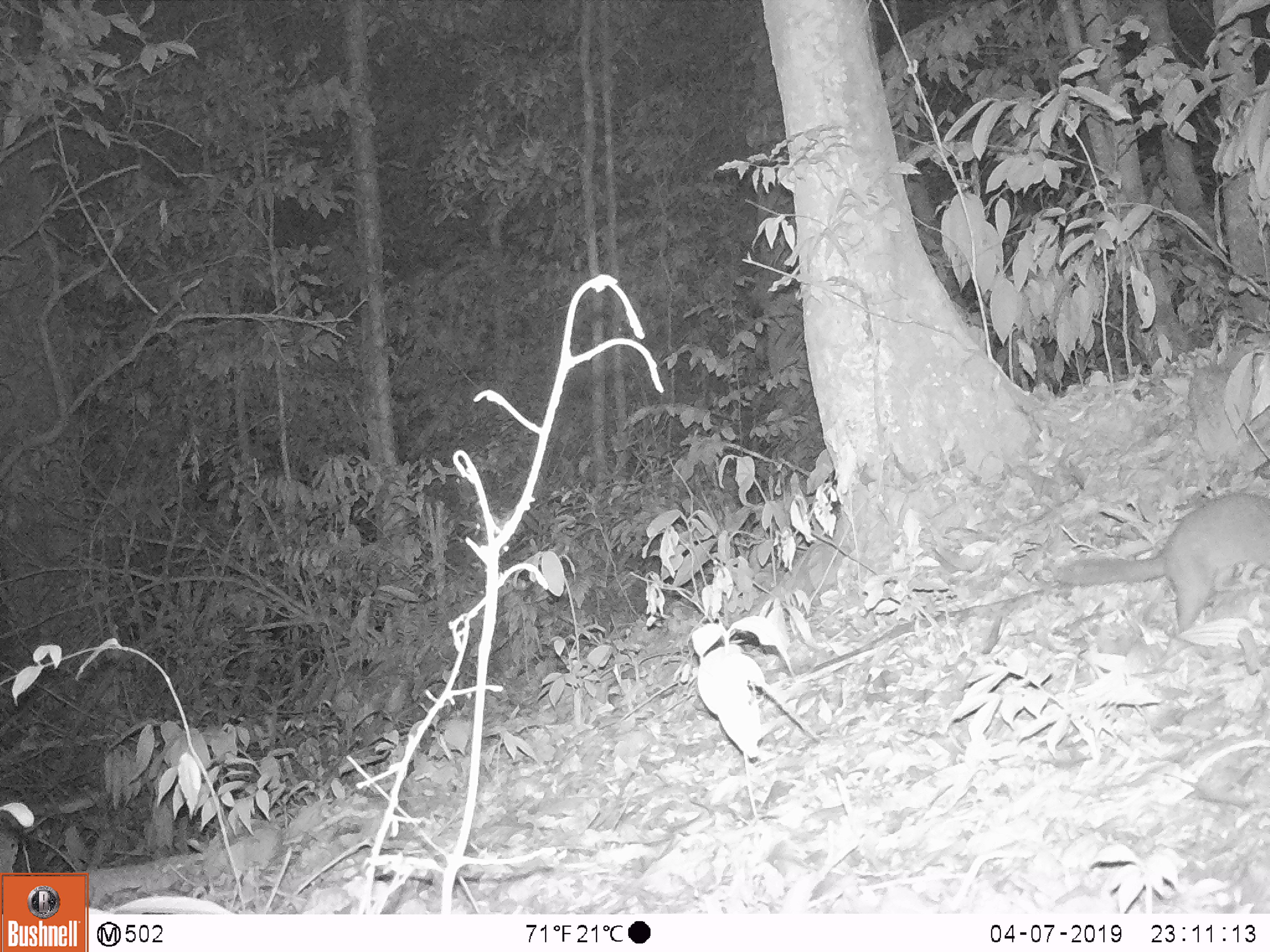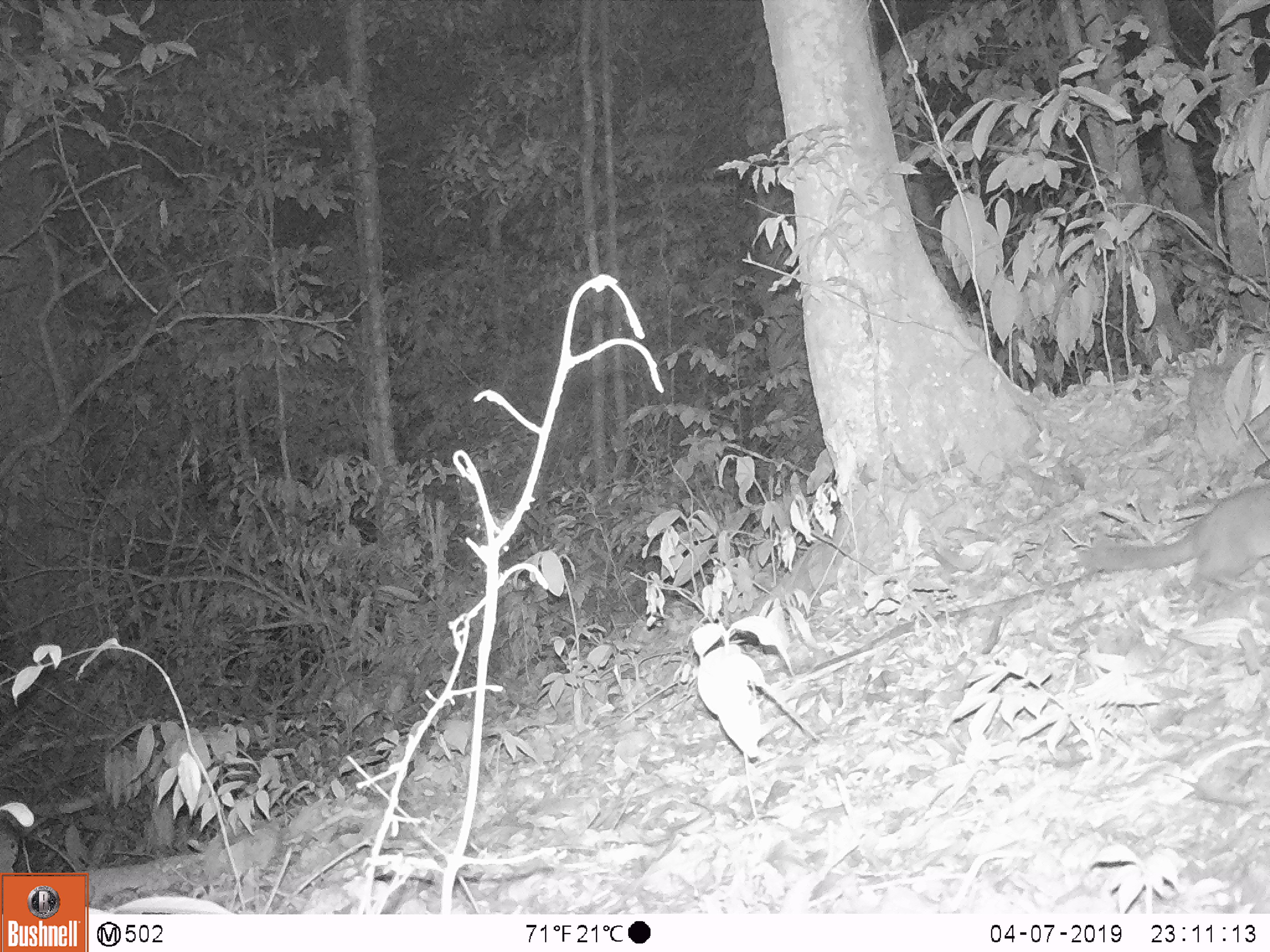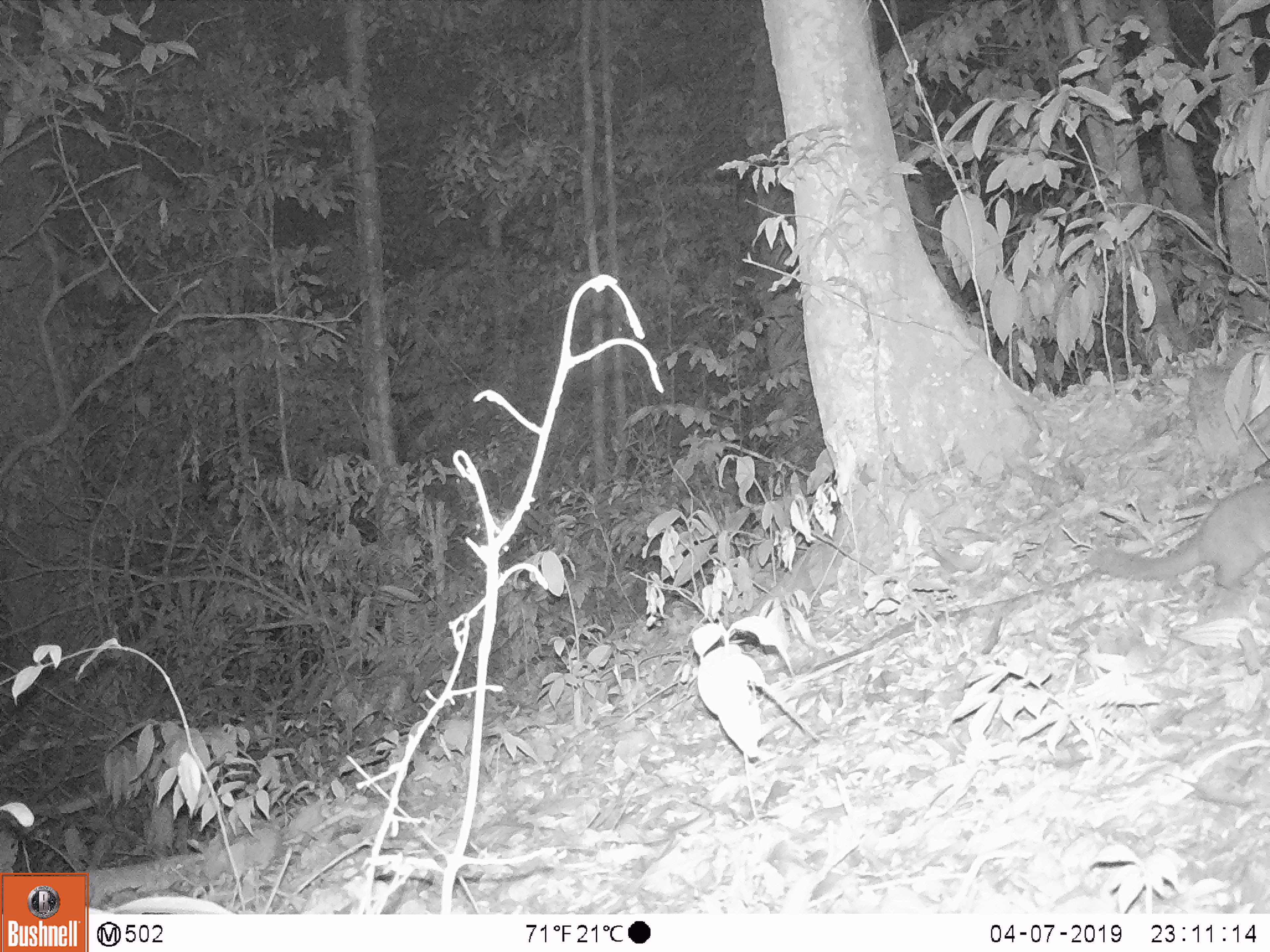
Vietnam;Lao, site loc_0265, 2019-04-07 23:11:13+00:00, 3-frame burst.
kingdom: Animalia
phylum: Chordata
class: Mammalia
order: Carnivora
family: Mustelidae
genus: Melogale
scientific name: Melogale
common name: ferret badger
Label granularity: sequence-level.